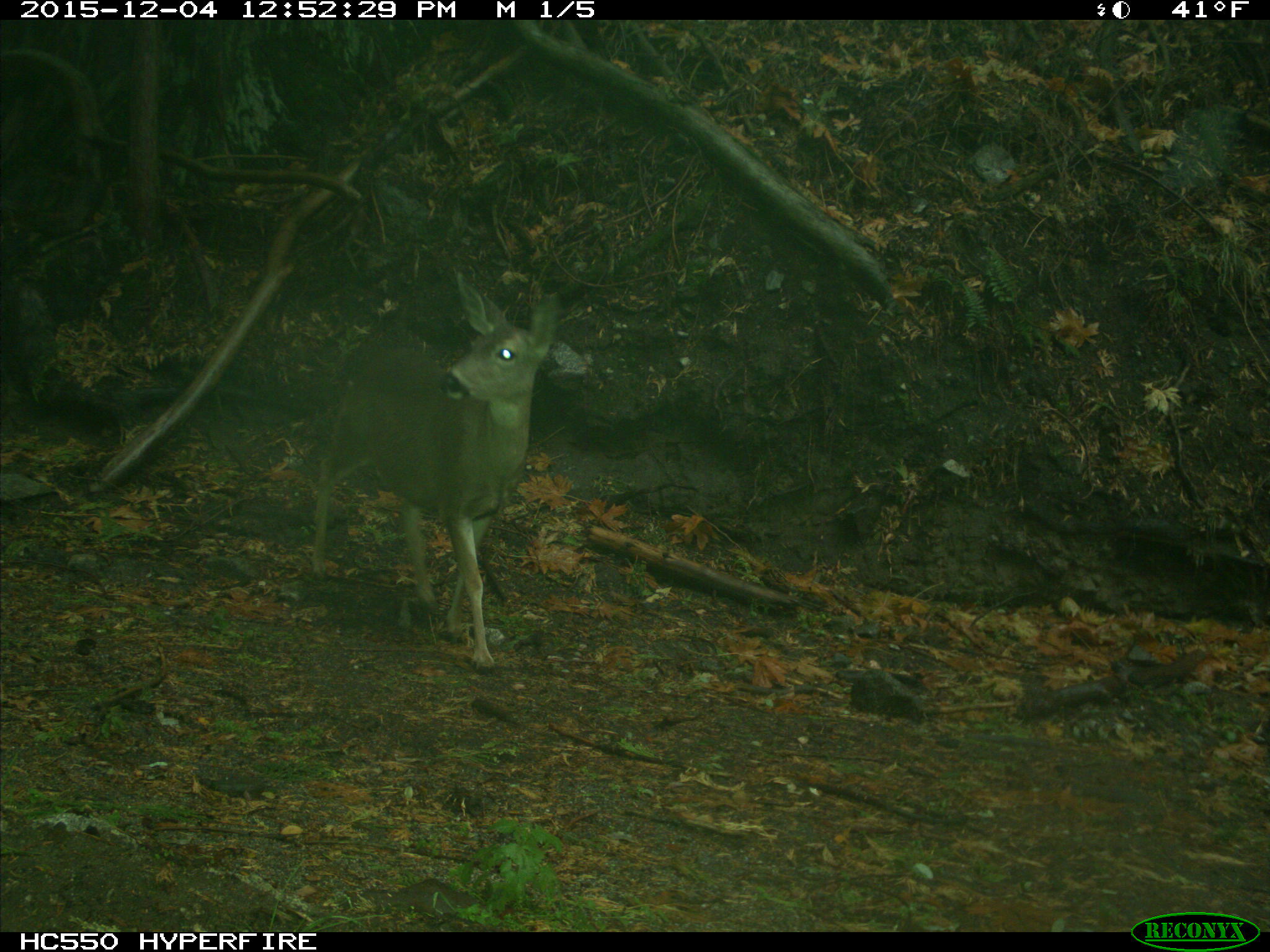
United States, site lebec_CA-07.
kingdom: Animalia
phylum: Chordata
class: Mammalia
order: Artiodactyla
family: Cervidae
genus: Odocoileus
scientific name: Odocoileus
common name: deer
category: unidentified deer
Unidentified deer (deer) (Odocoileus).